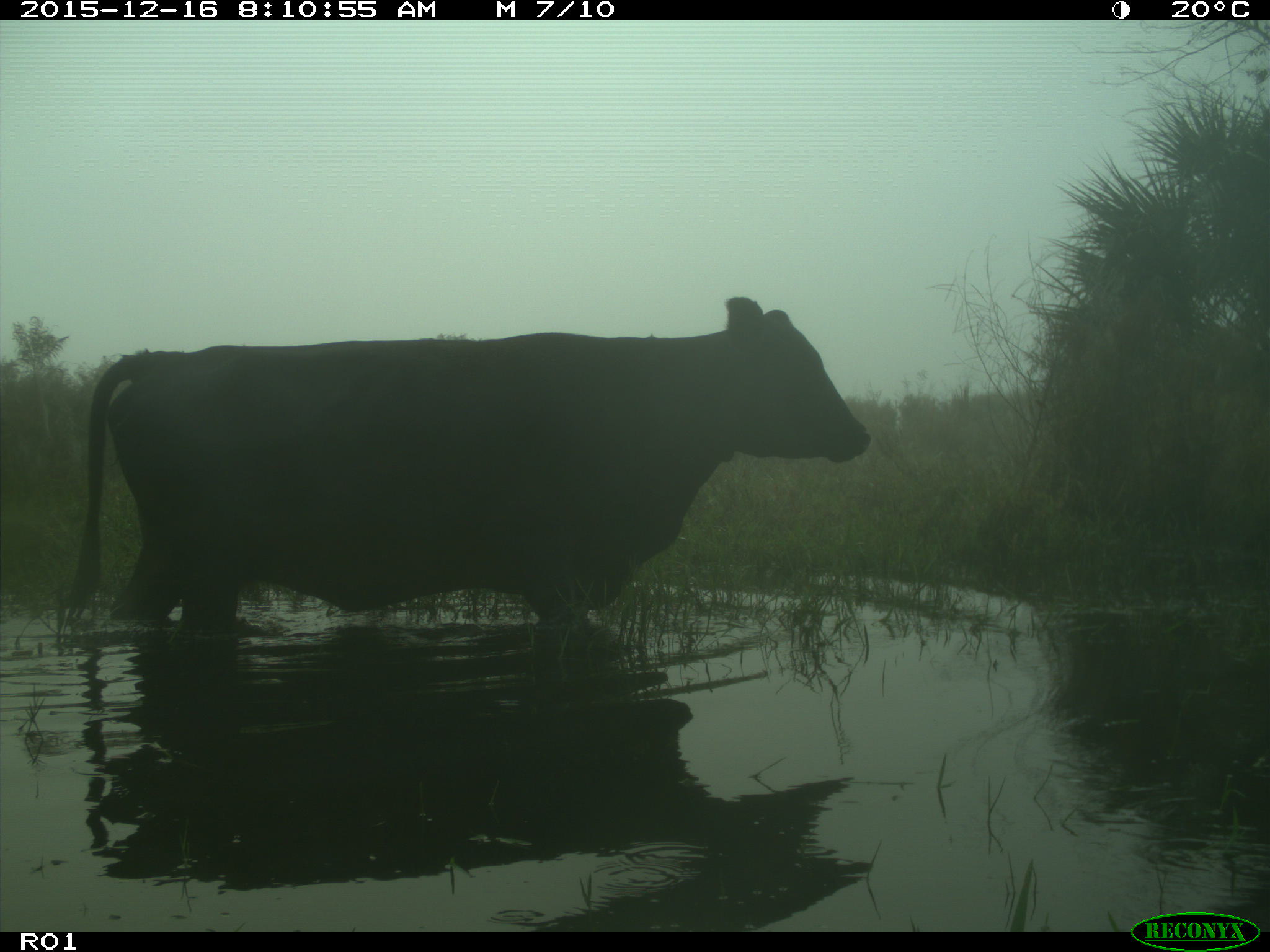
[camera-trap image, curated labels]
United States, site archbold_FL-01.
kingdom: Animalia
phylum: Chordata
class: Mammalia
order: Artiodactyla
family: Bovidae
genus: Bos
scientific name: Bos taurus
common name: domestic cow